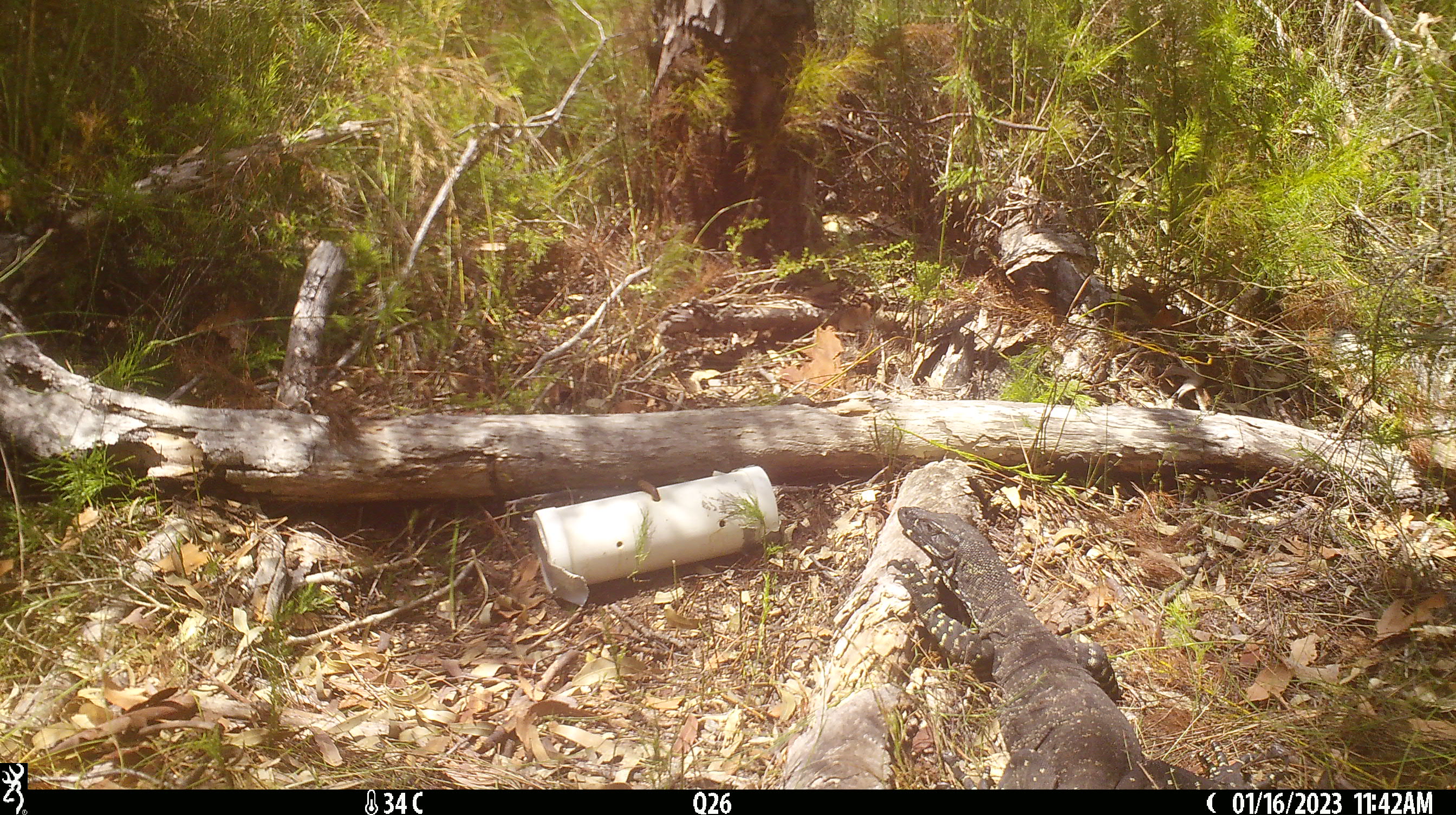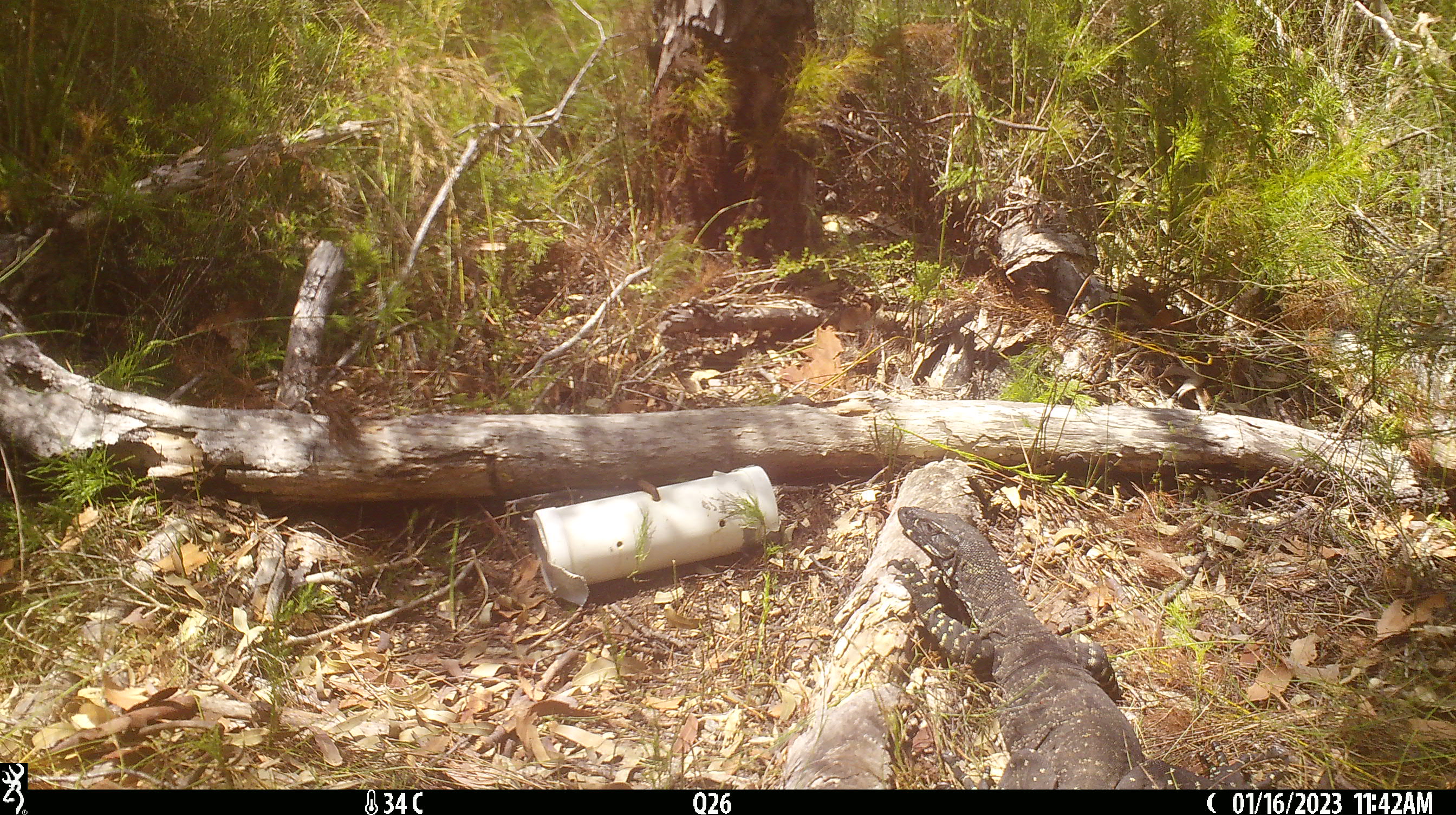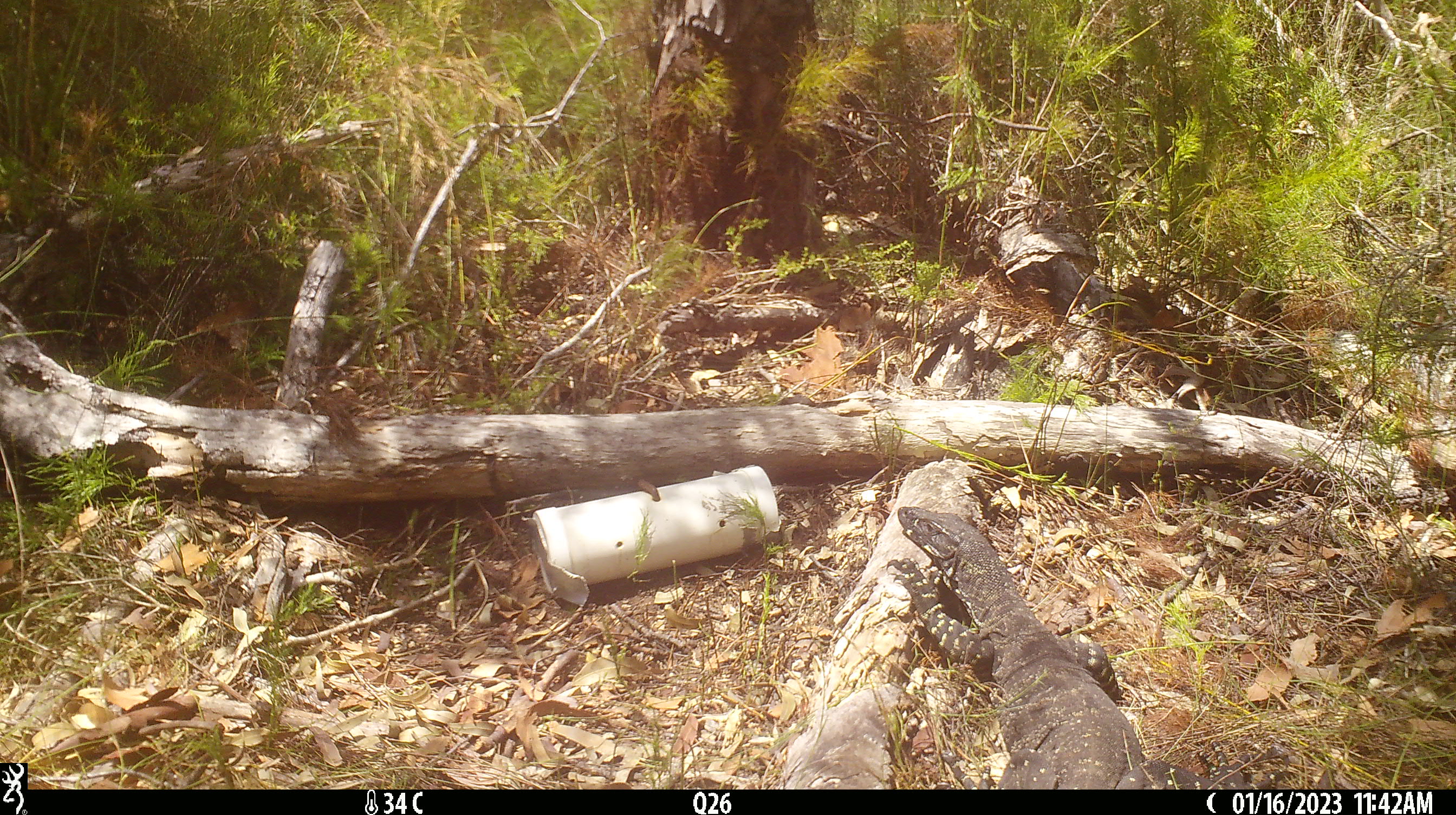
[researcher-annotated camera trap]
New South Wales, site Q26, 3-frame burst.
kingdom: Animalia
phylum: Chordata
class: Reptilia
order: Squamata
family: Varanidae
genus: Varanus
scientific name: Varanus varius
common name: lace monitor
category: goanna